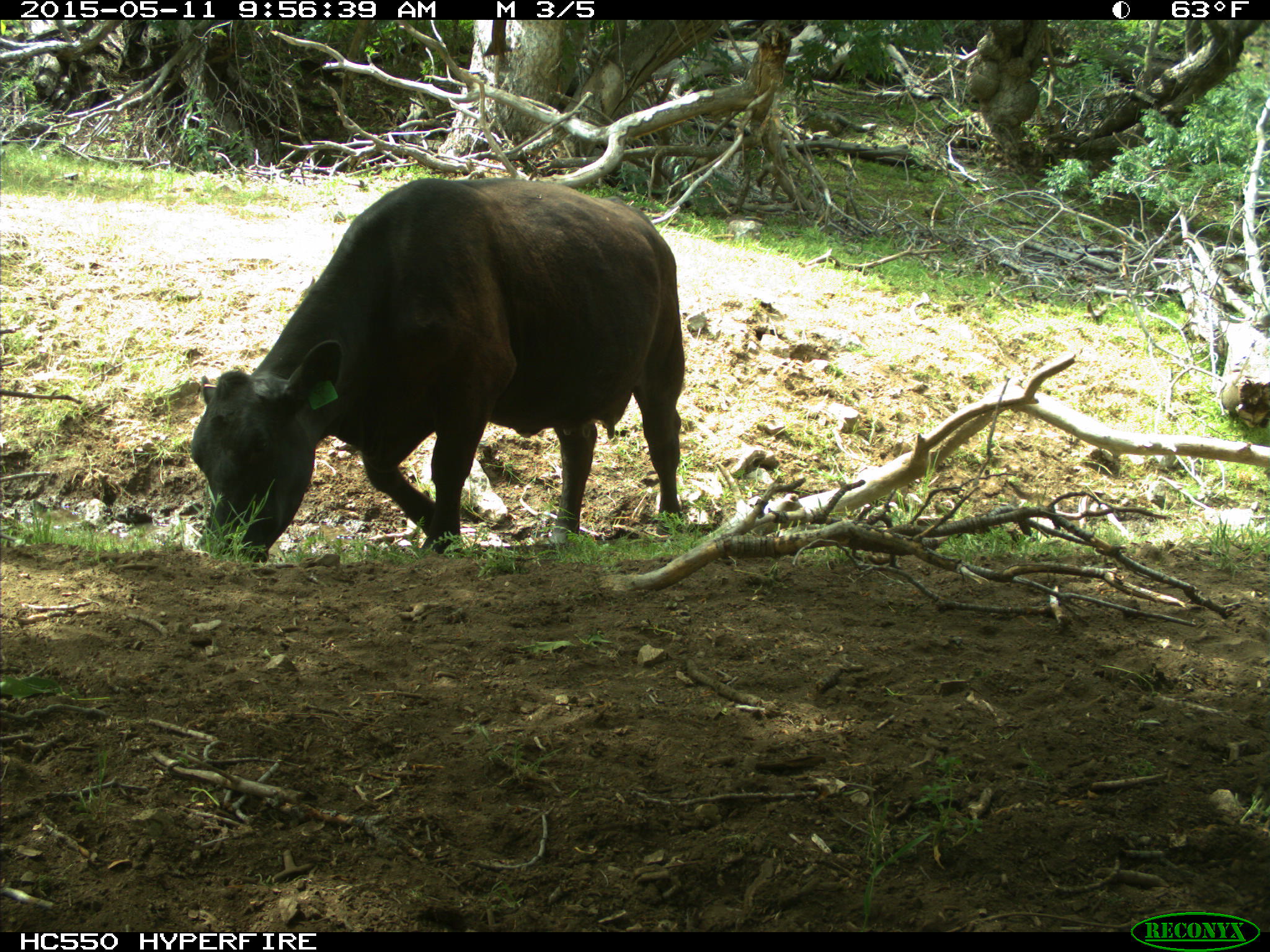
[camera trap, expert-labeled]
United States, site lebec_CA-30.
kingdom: Animalia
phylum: Chordata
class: Mammalia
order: Artiodactyla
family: Bovidae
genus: Bos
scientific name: Bos taurus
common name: domestic cow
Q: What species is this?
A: Bos taurus (domestic cow).